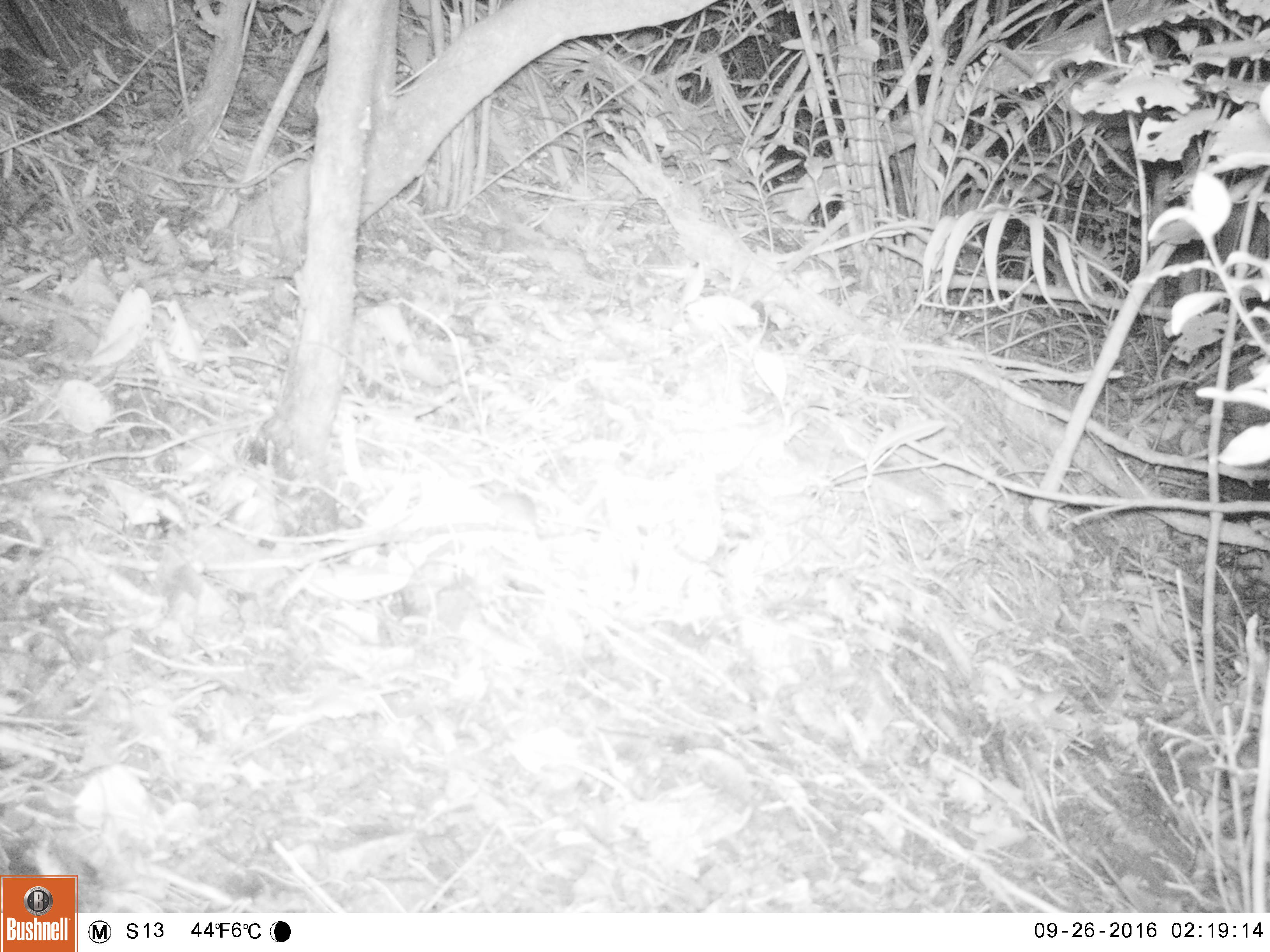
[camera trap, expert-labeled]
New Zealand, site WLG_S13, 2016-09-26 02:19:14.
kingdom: Animalia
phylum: Chordata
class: Mammalia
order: Rodentia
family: Muridae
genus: Mus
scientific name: Mus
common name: mouse